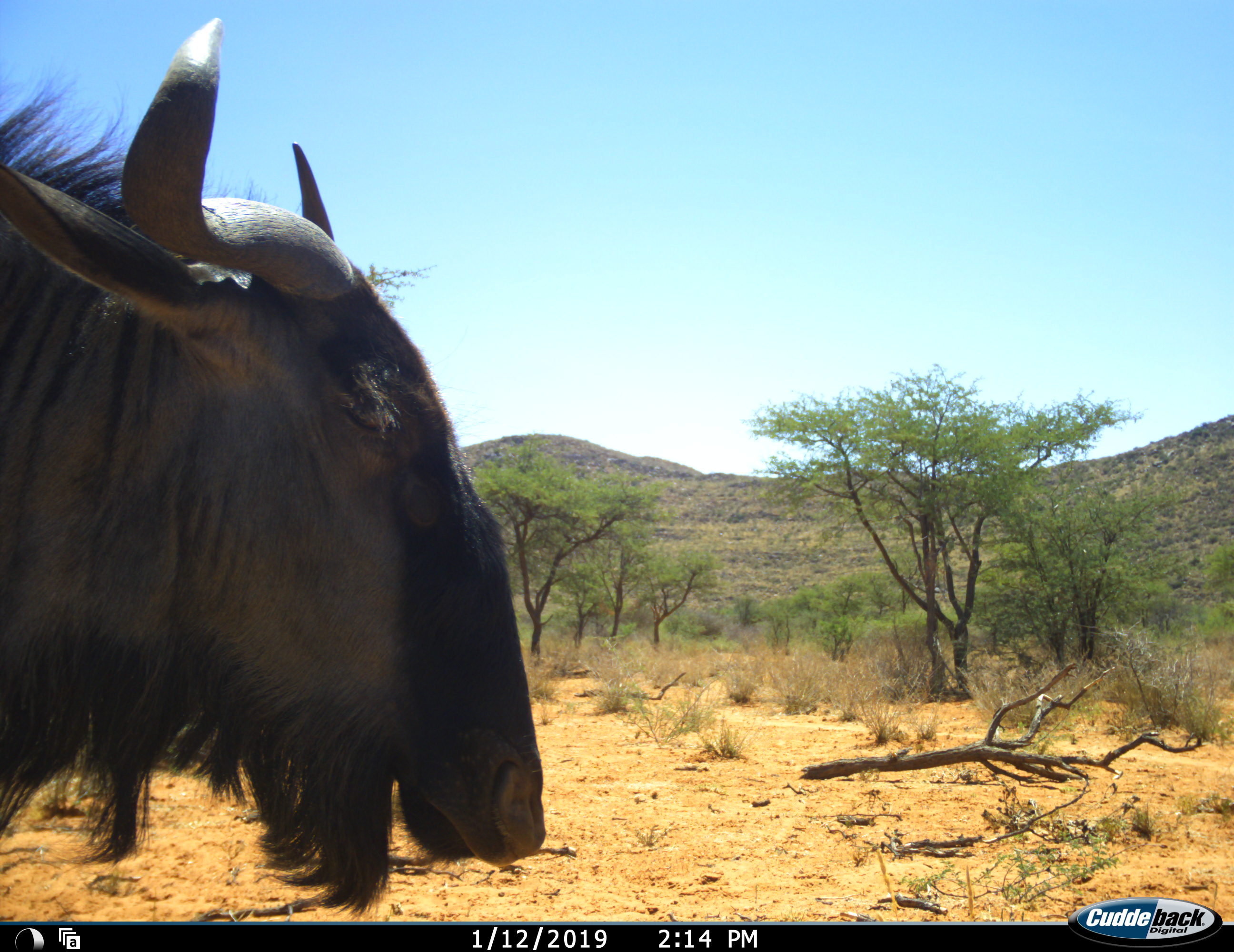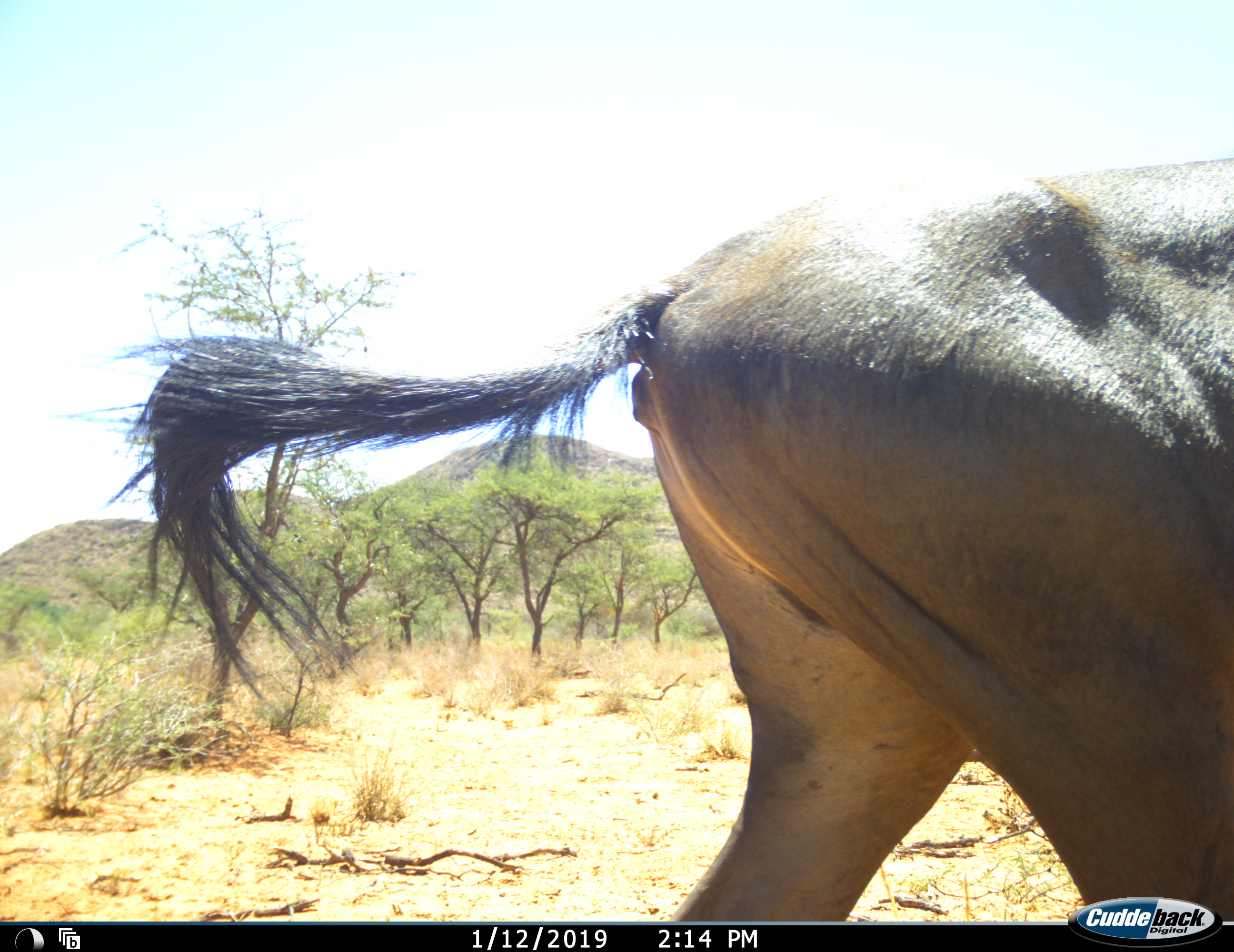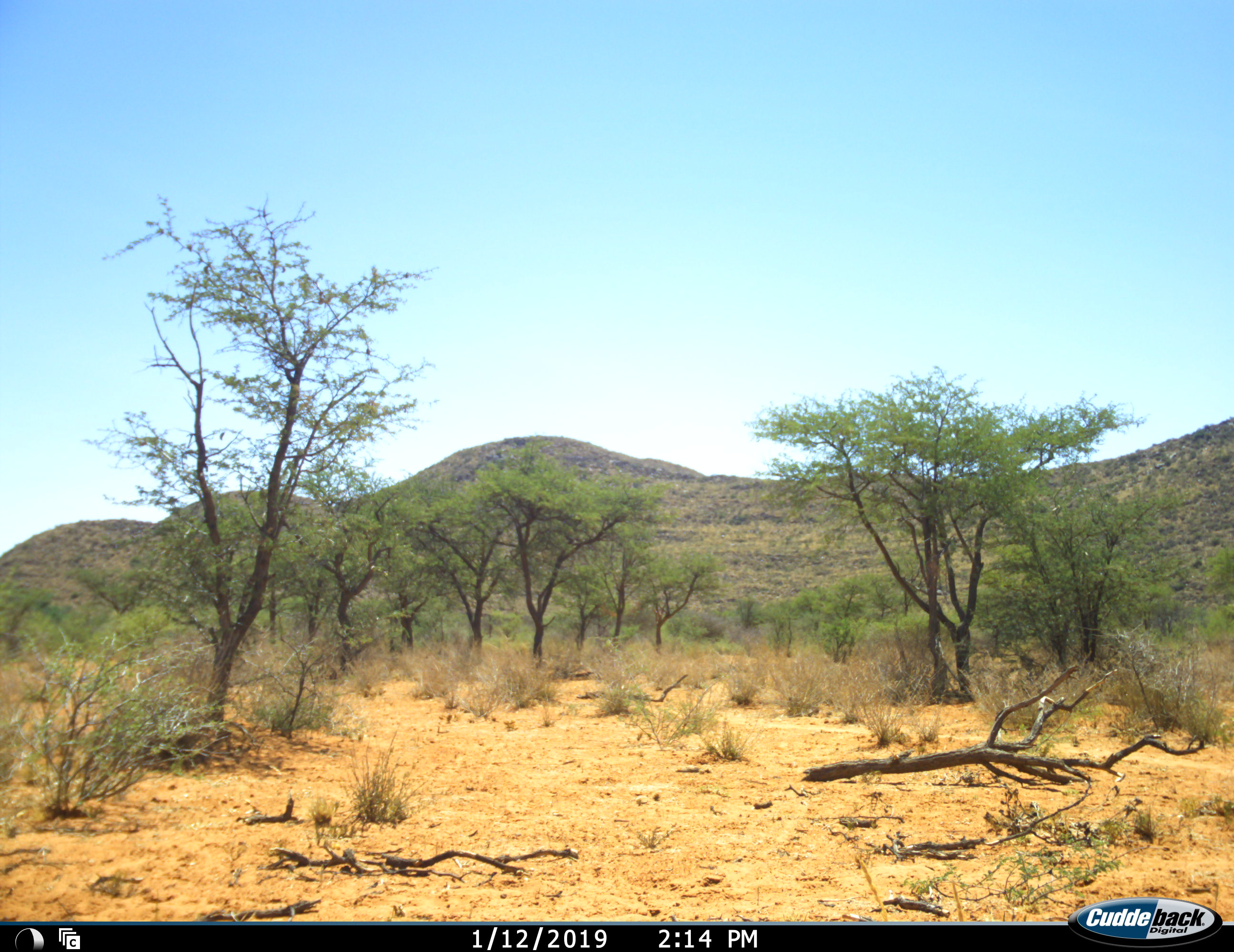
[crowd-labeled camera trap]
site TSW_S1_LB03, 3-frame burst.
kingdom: Animalia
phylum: Chordata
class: Mammalia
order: Artiodactyla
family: Bovidae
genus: Connochaetes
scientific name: Connochaetes taurinus taurinus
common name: blue wildebeest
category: wildebeestblue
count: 1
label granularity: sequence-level